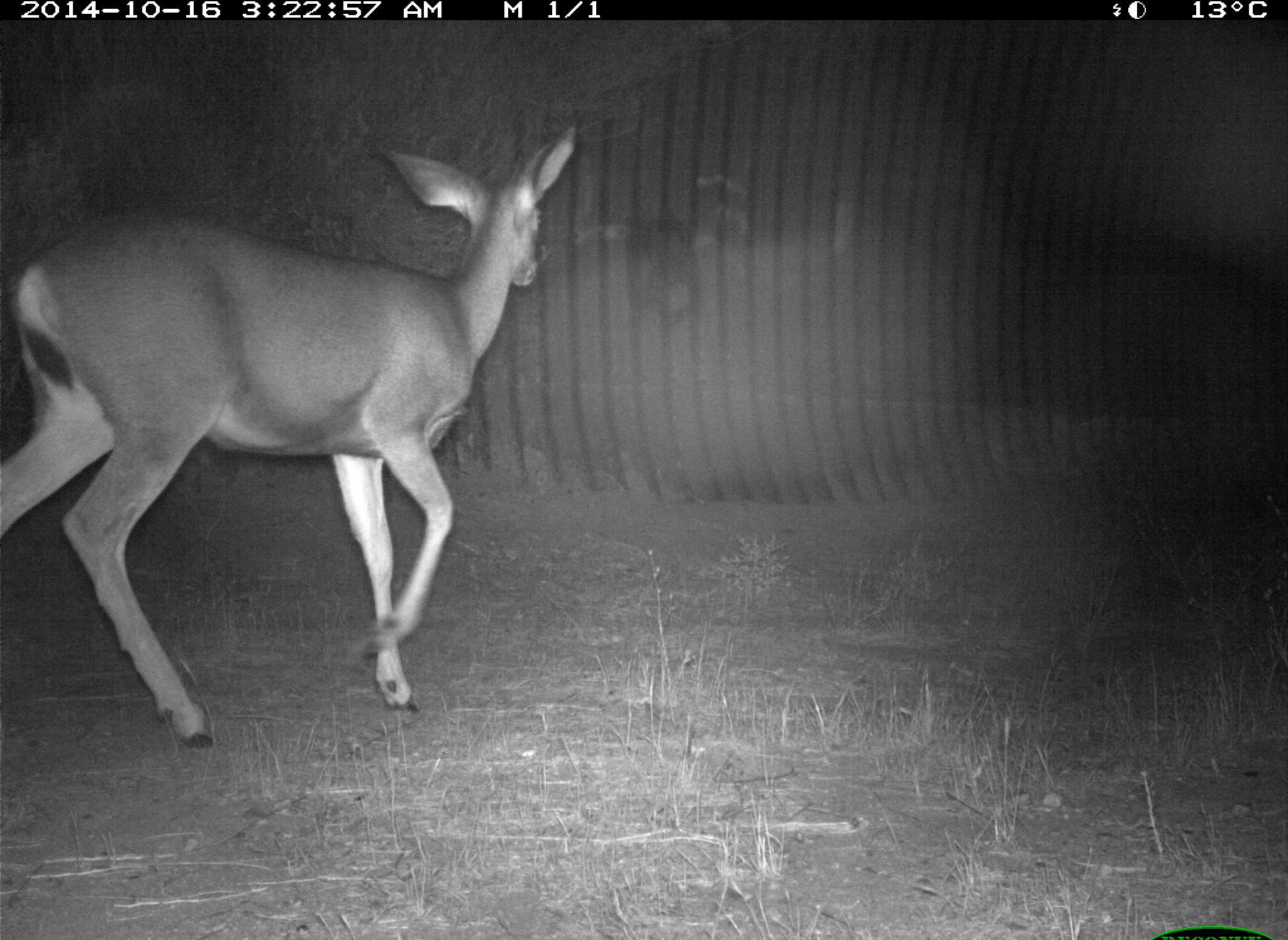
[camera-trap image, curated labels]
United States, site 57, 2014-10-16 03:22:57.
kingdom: Animalia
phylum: Chordata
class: Mammalia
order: Artiodactyla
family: Cervidae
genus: Odocoileus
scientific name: Odocoileus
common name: deer